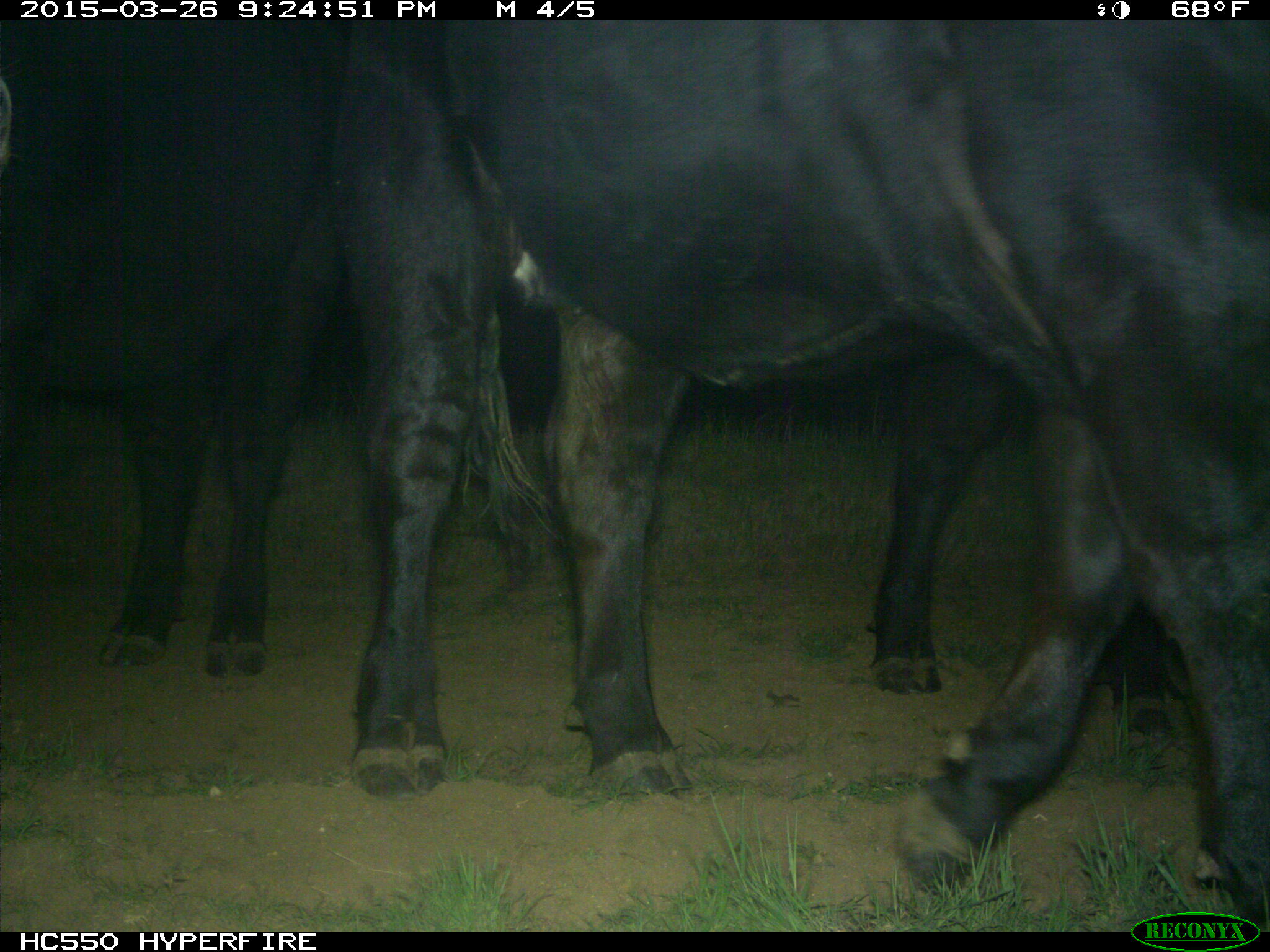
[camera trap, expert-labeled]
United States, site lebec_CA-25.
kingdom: Animalia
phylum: Chordata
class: Mammalia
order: Artiodactyla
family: Bovidae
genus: Bos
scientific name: Bos taurus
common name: domestic cow